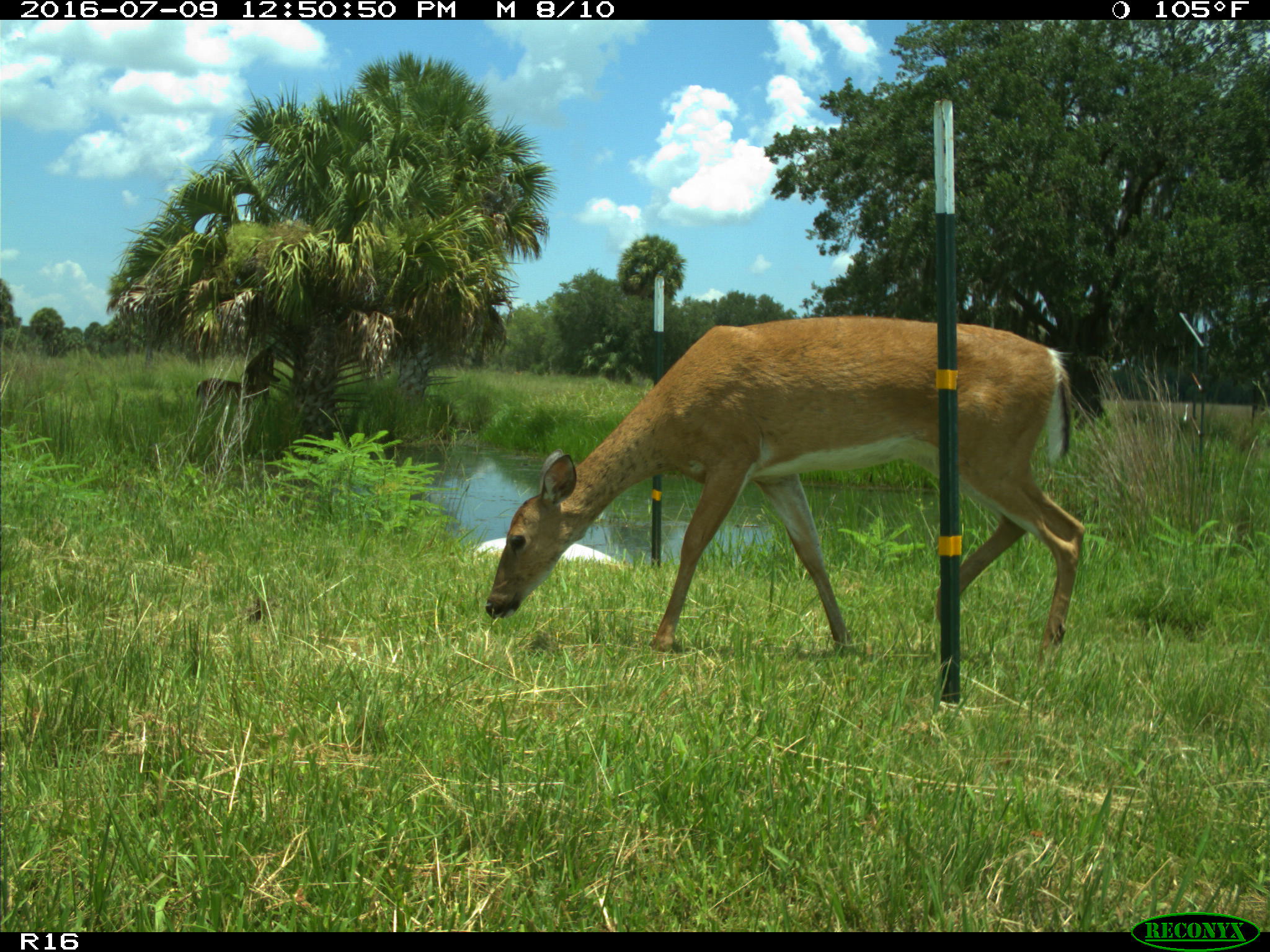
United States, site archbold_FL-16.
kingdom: Animalia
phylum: Chordata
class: Mammalia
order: Artiodactyla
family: Cervidae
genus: Odocoileus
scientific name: Odocoileus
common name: deer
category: unidentified deer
Unidentified deer (deer) (Odocoileus).